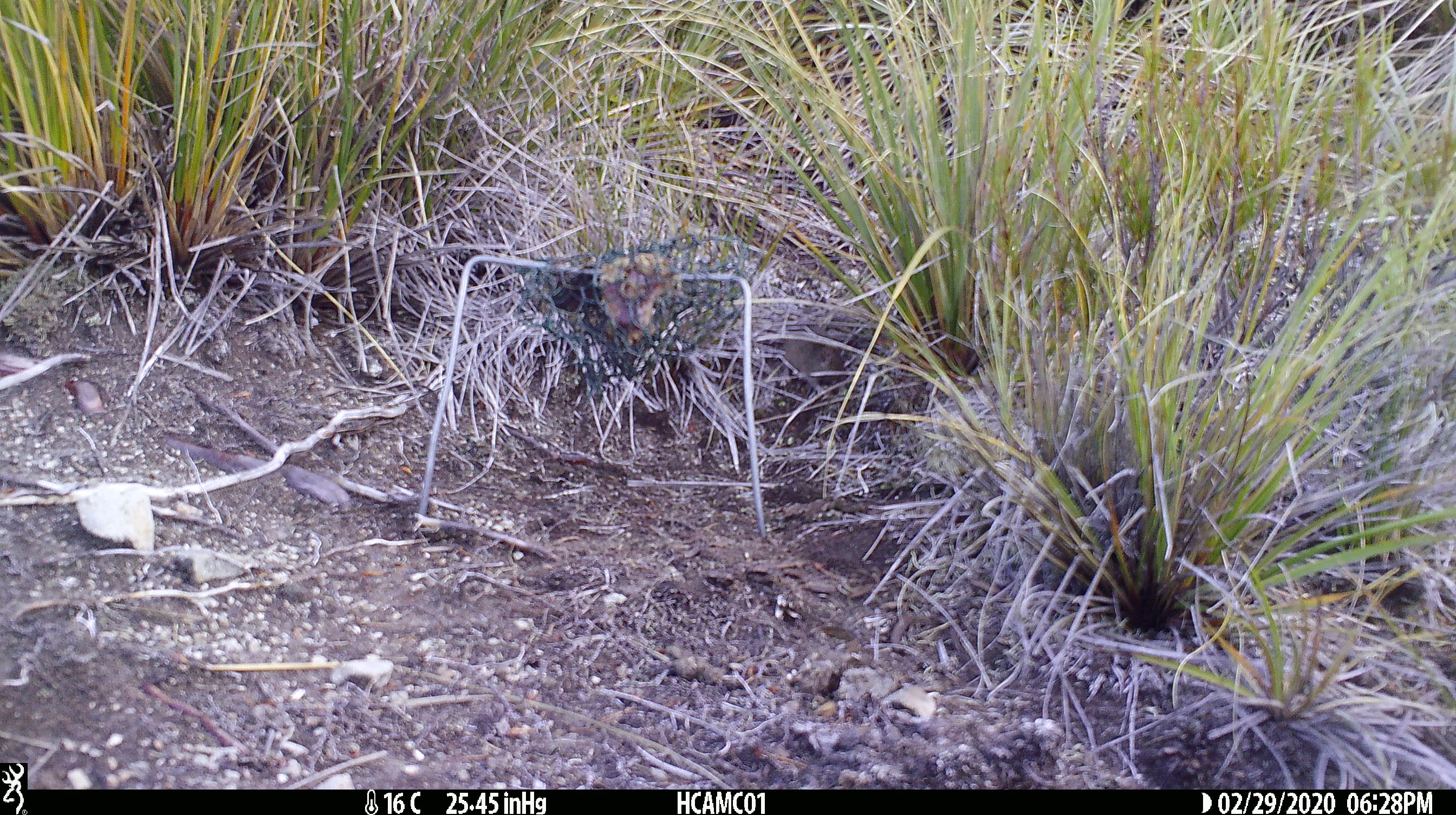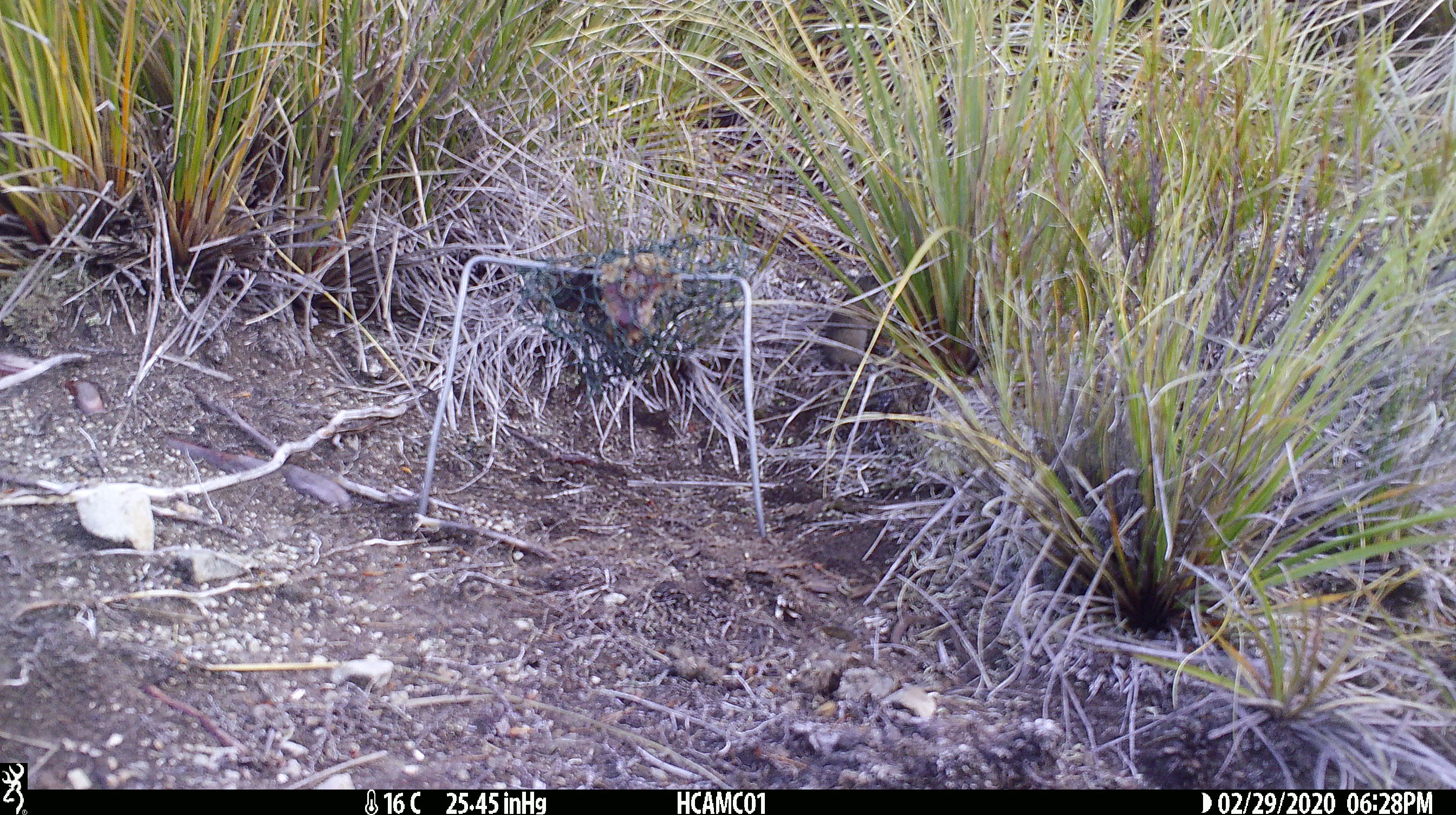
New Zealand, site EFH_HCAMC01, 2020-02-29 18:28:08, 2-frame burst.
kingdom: Animalia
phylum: Chordata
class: Mammalia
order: Rodentia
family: Muridae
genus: Mus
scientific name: Mus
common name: mouse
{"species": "mouse (Mus)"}